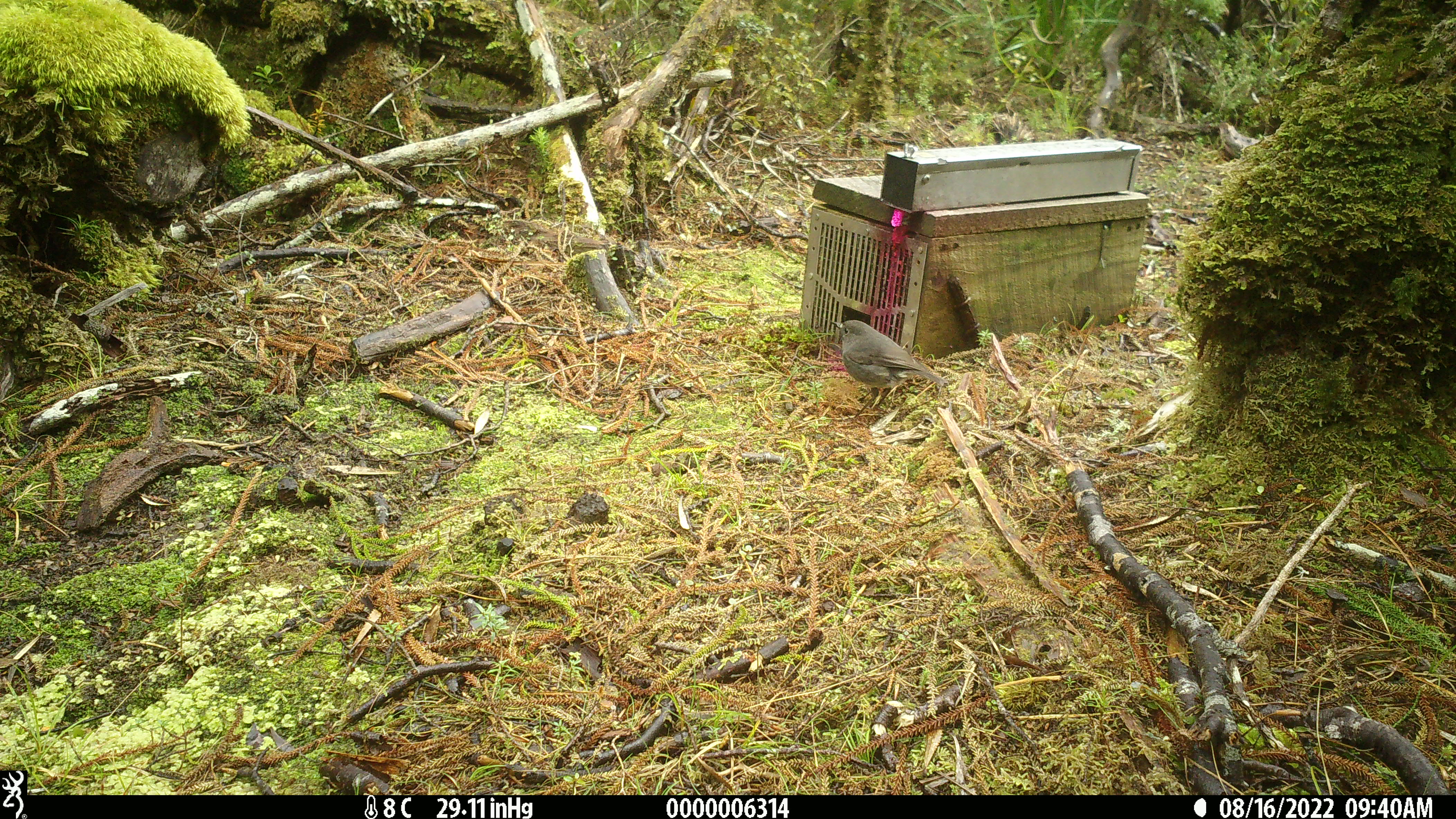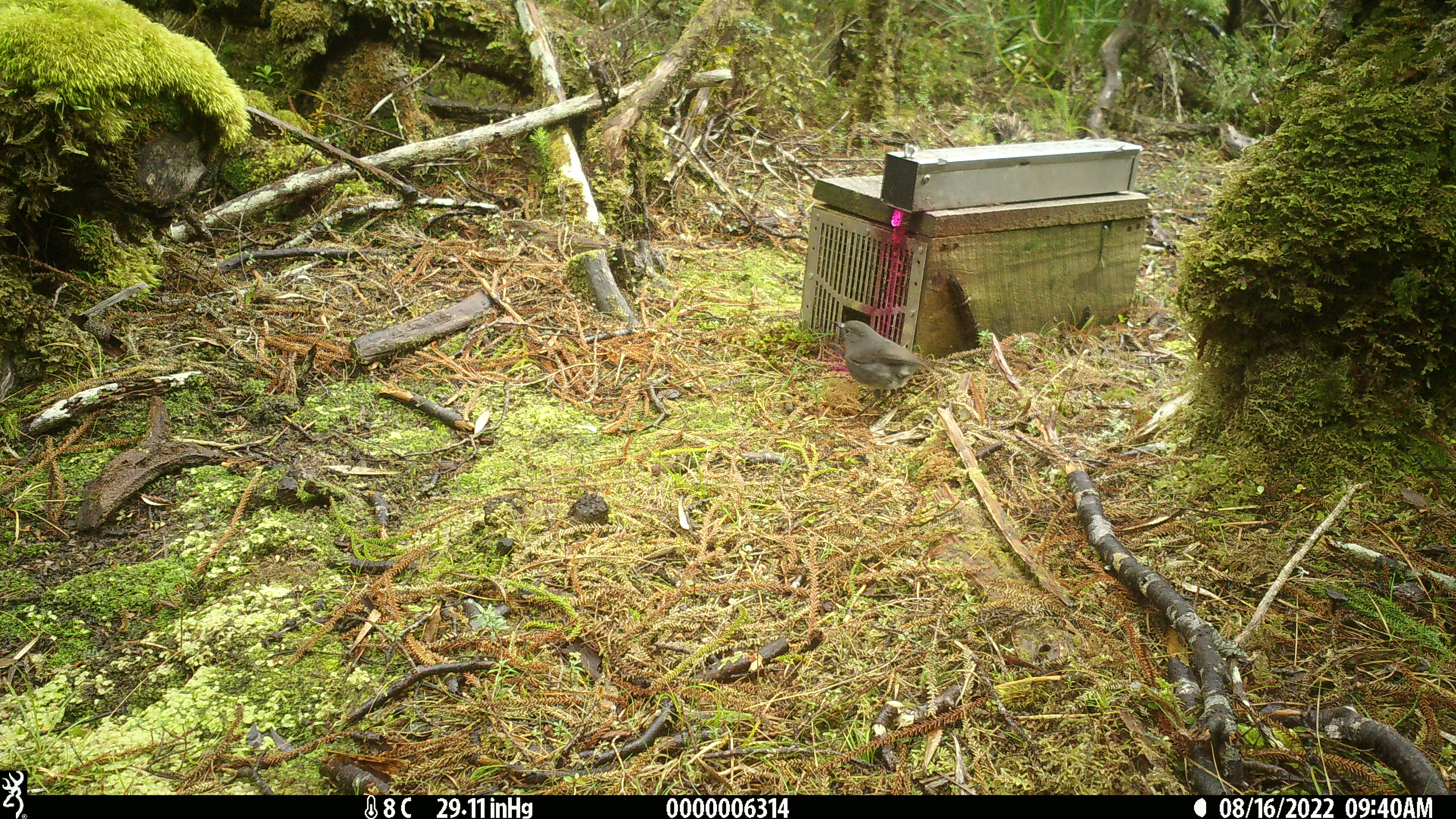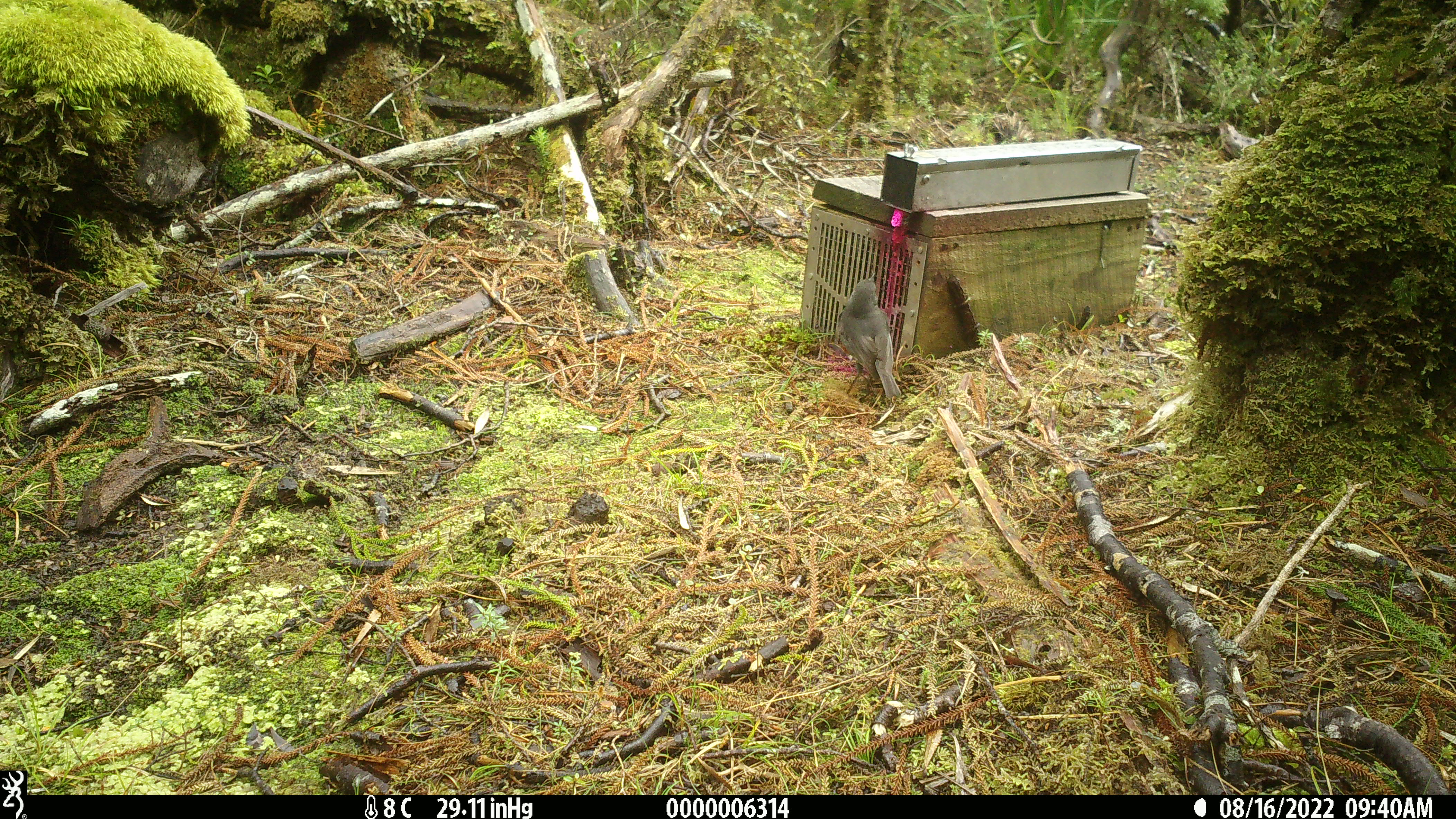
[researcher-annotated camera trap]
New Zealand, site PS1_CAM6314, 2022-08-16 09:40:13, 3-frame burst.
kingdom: Animalia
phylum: Chordata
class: Aves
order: Passeriformes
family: Petroicidae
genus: Petroica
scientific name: Petroica australis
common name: new zealand robin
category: robin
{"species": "robin (new zealand robin) (Petroica australis)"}